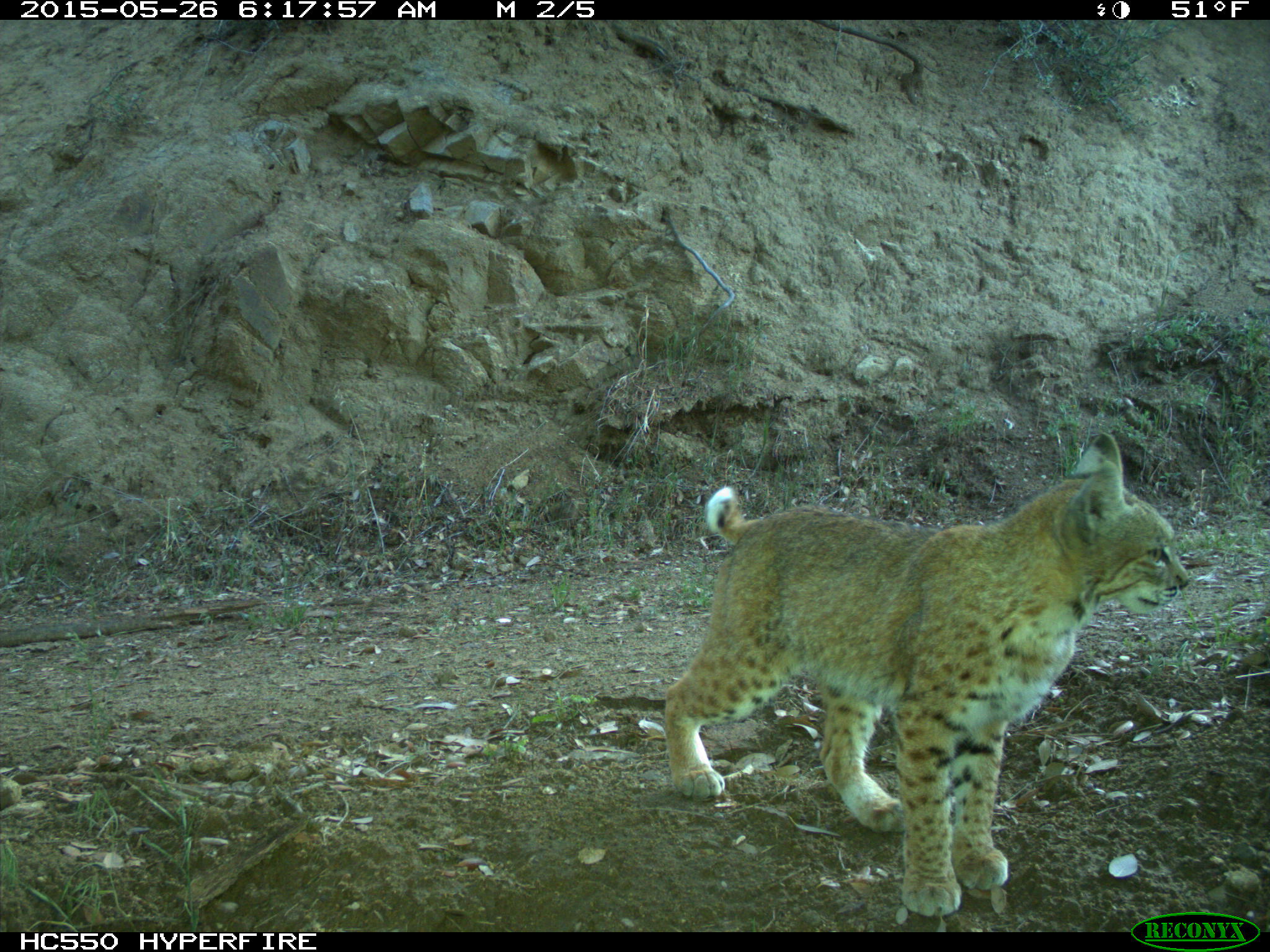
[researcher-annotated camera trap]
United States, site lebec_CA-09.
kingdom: Animalia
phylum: Chordata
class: Mammalia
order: Carnivora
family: Felidae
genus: Lynx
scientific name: Lynx rufus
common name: bobcat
Lynx rufus (bobcat).